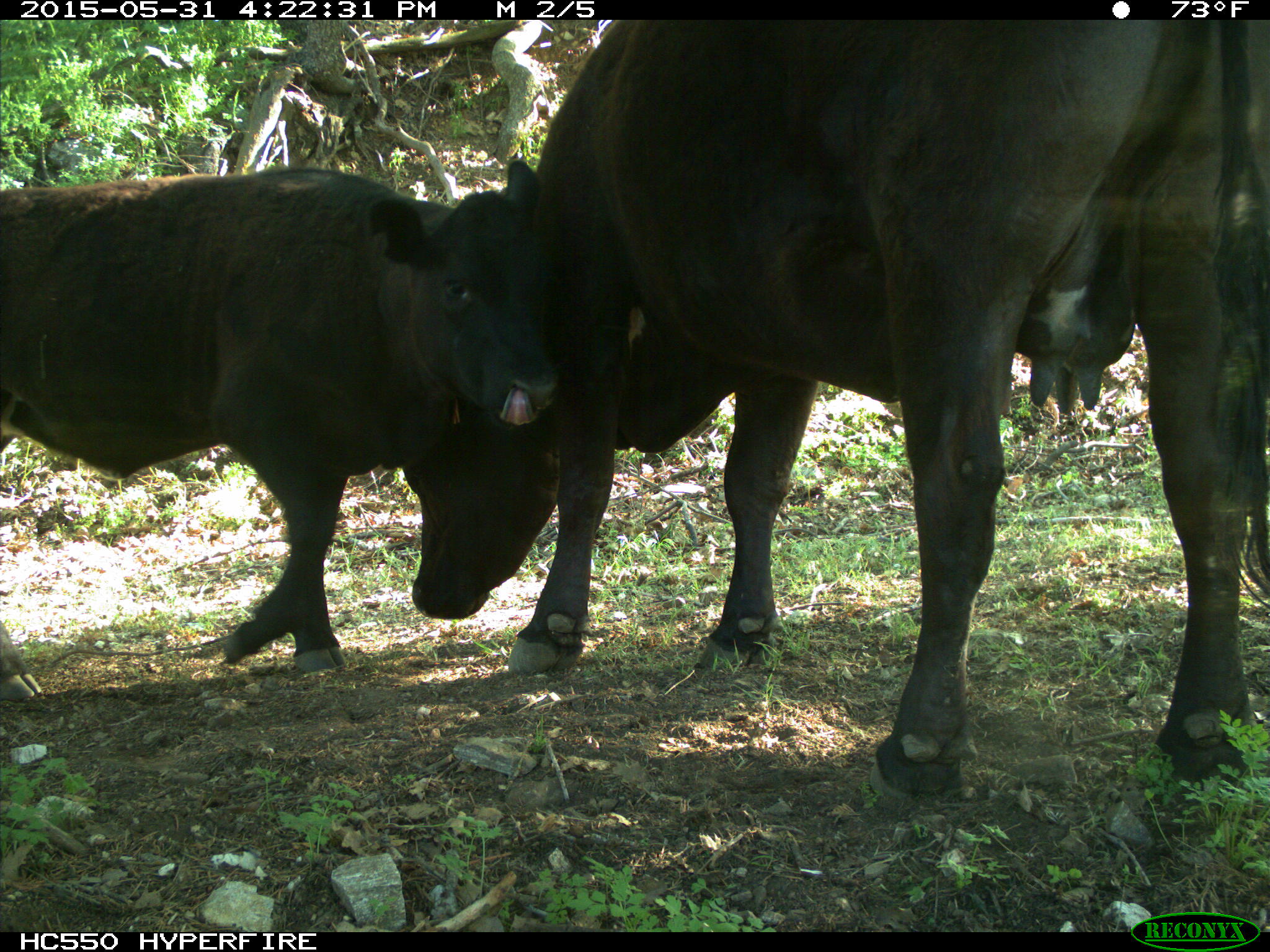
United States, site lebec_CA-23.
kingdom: Animalia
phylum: Chordata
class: Mammalia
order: Artiodactyla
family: Bovidae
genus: Bos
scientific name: Bos taurus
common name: domestic cow